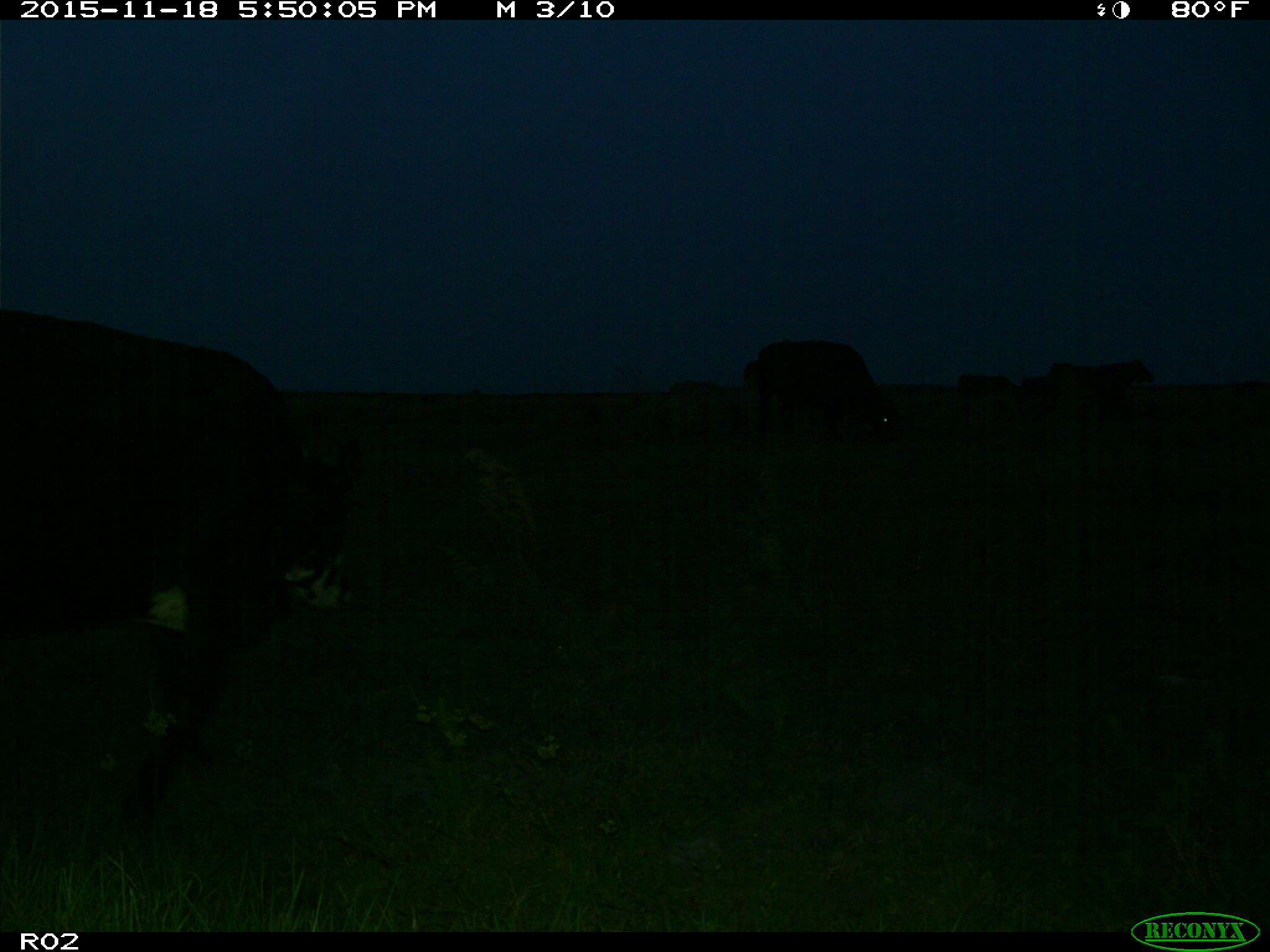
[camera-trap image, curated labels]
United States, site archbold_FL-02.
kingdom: Animalia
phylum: Chordata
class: Mammalia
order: Artiodactyla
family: Bovidae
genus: Bos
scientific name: Bos taurus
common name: domestic cow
Bos taurus (domestic cow).